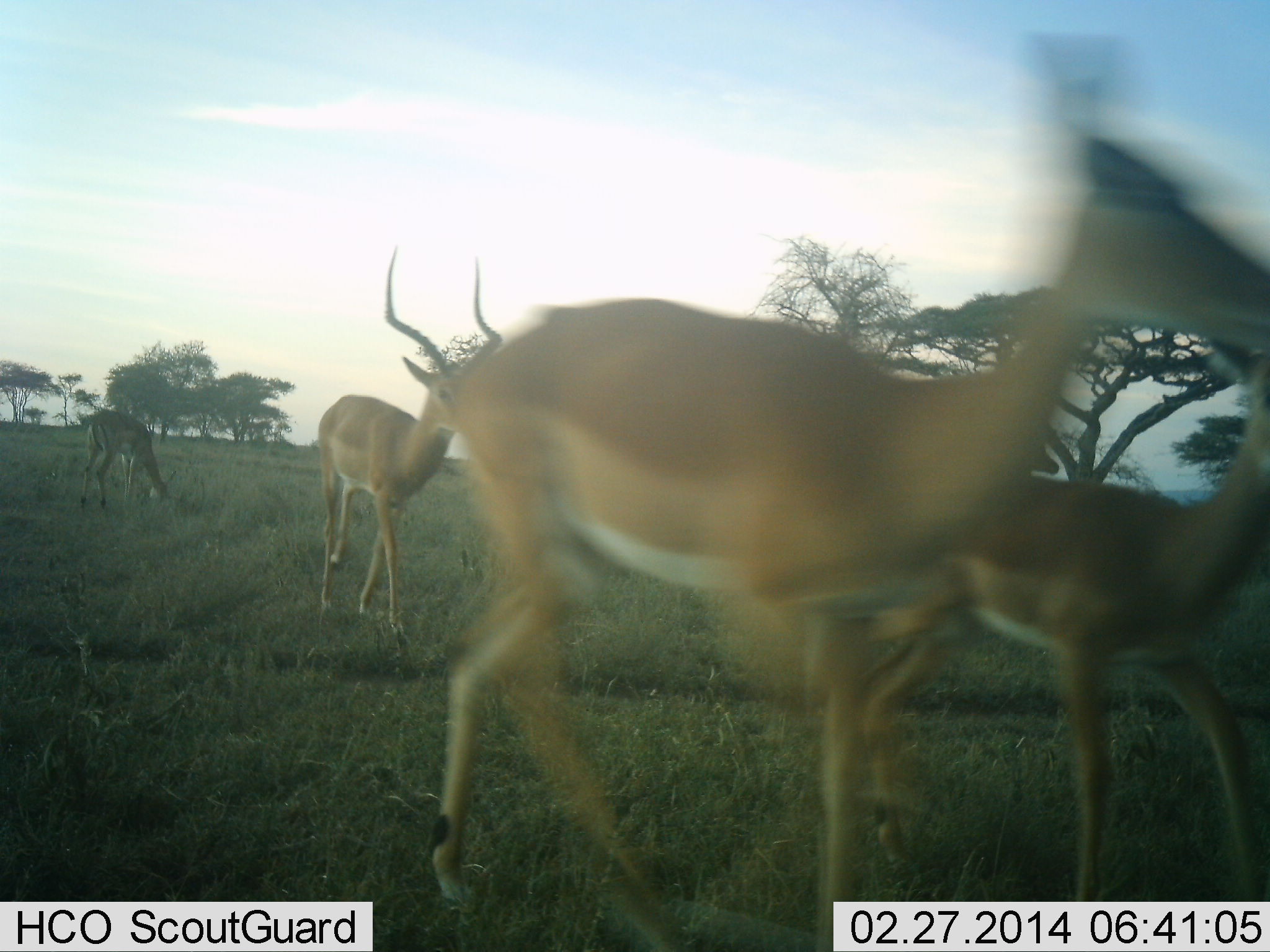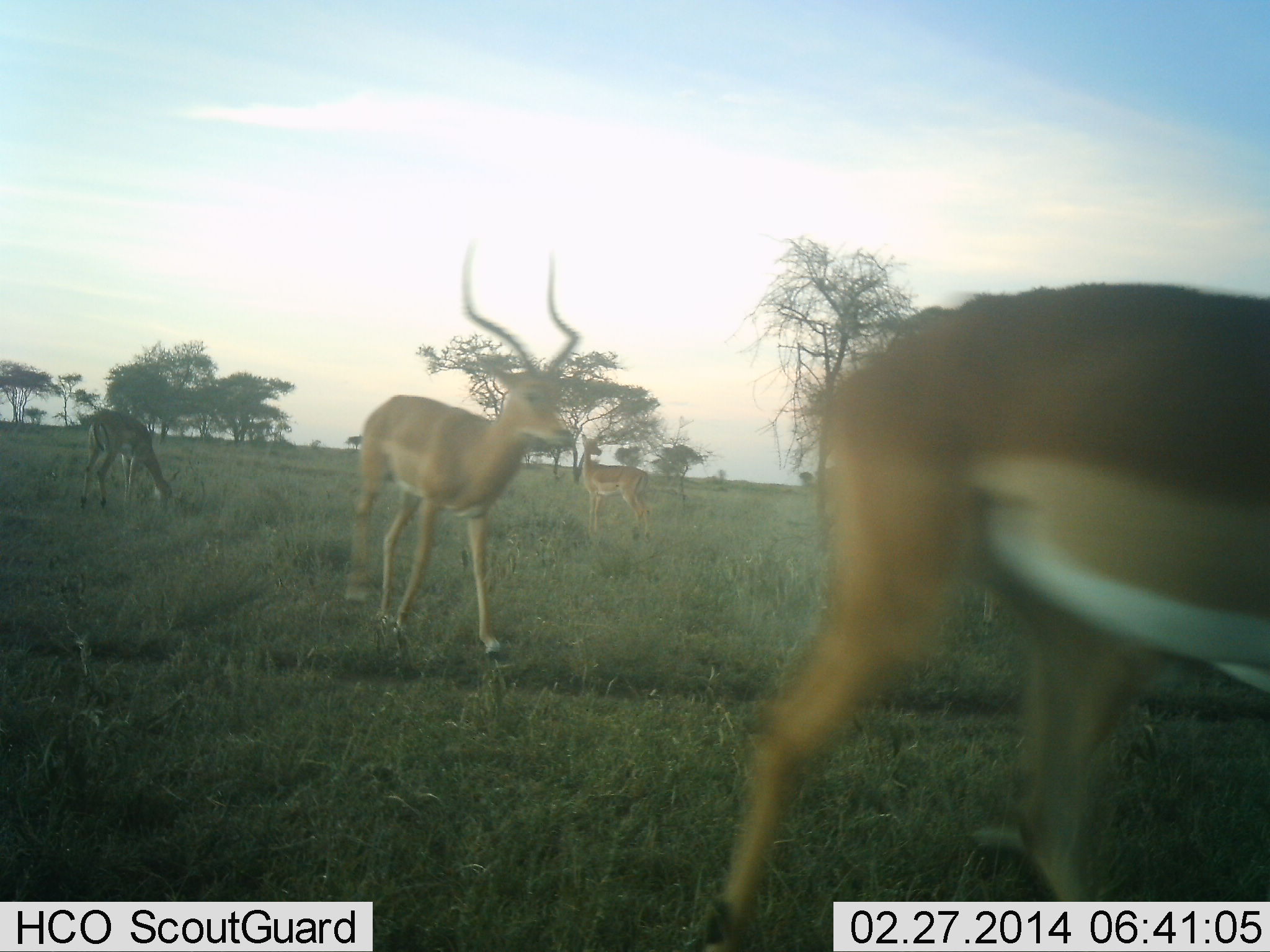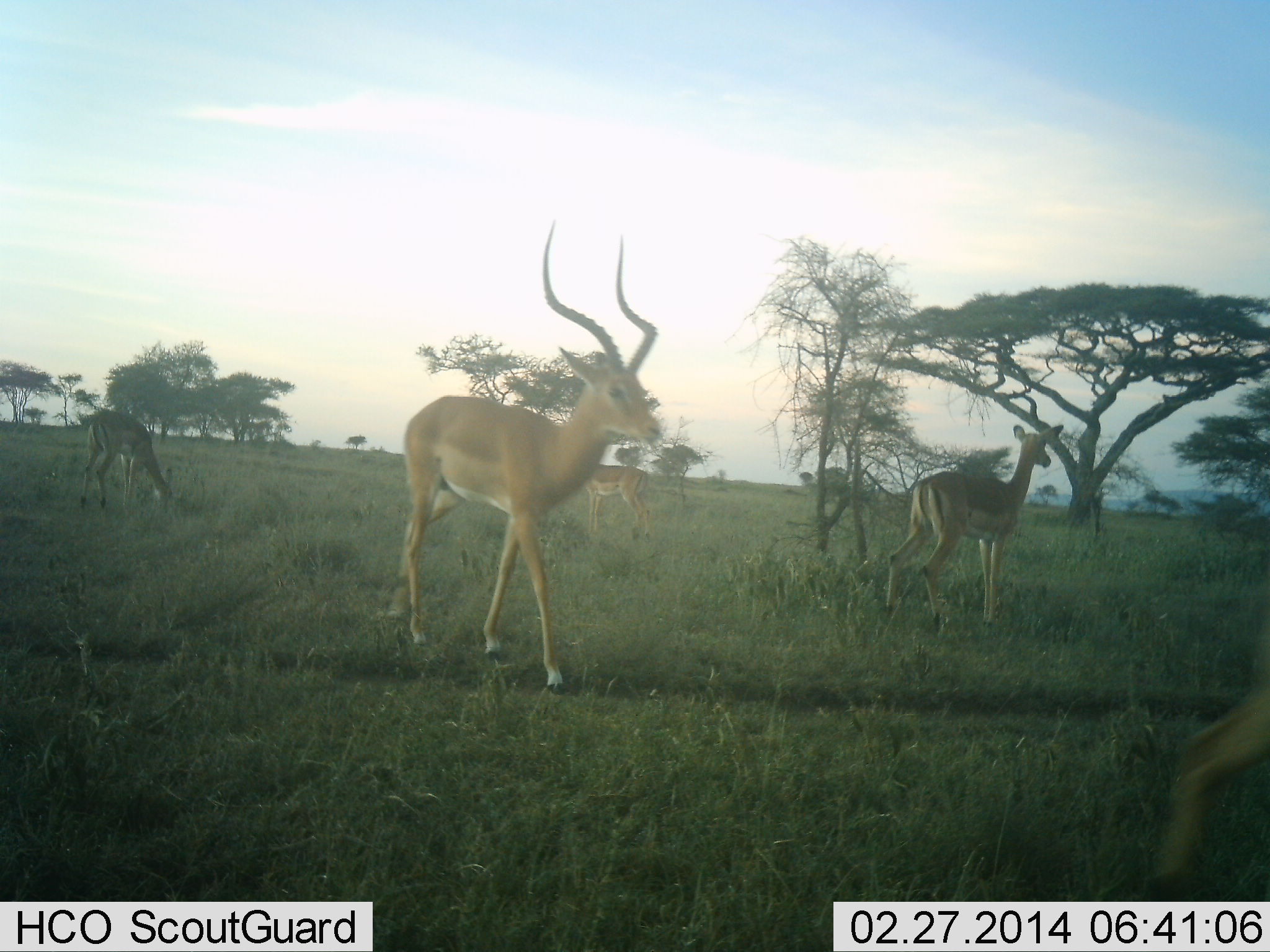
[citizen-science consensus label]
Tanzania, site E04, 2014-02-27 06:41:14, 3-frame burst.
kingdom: Animalia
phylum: Chordata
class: Mammalia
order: Artiodactyla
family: Bovidae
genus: Aepyceros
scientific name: Aepyceros melampus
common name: impala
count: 6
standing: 50%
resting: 0%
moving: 100%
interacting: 0%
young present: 30%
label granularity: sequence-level